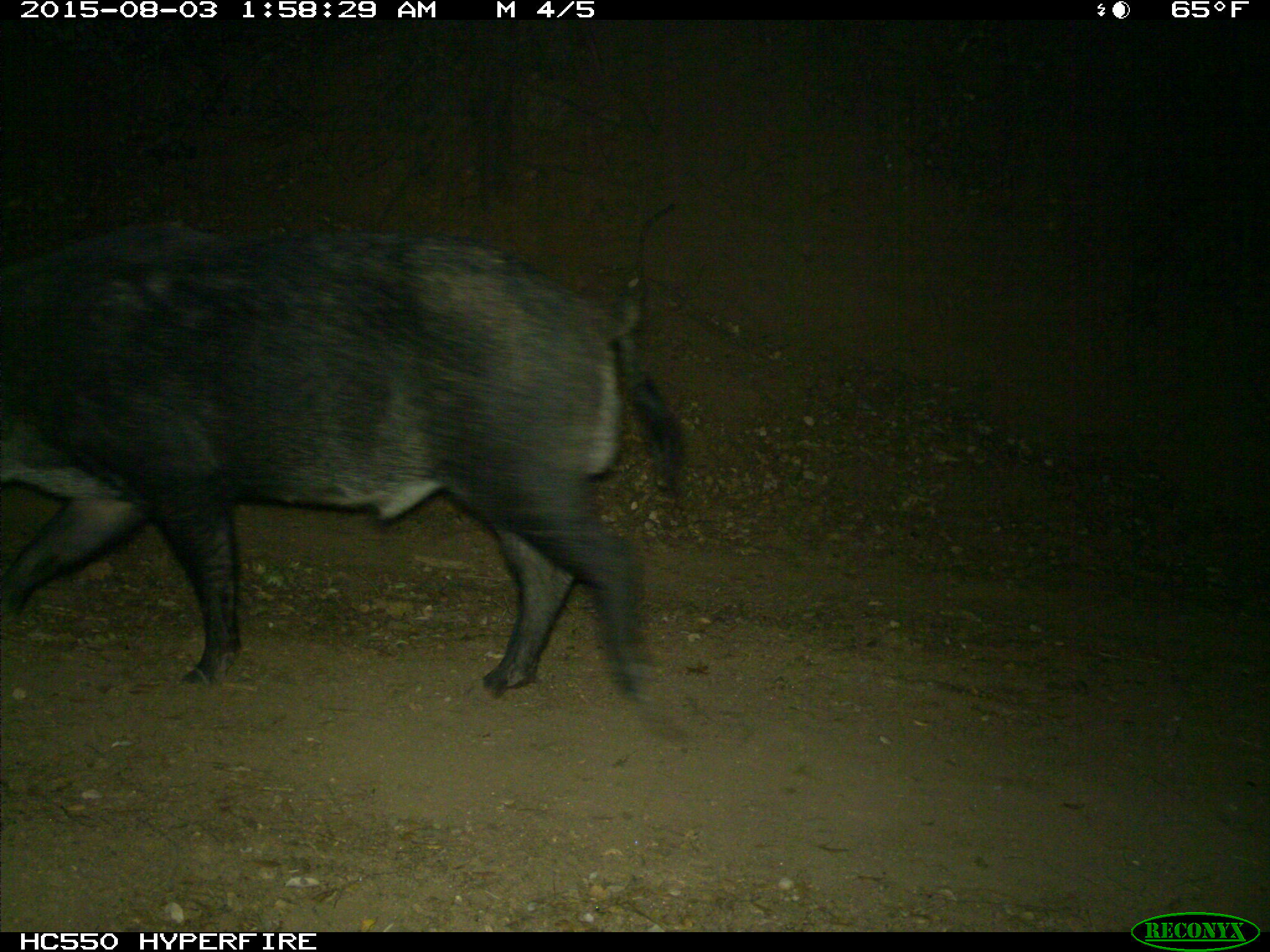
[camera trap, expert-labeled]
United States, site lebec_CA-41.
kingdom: Animalia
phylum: Chordata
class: Mammalia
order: Artiodactyla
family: Suidae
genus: Sus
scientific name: Sus scrofa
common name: wild boar